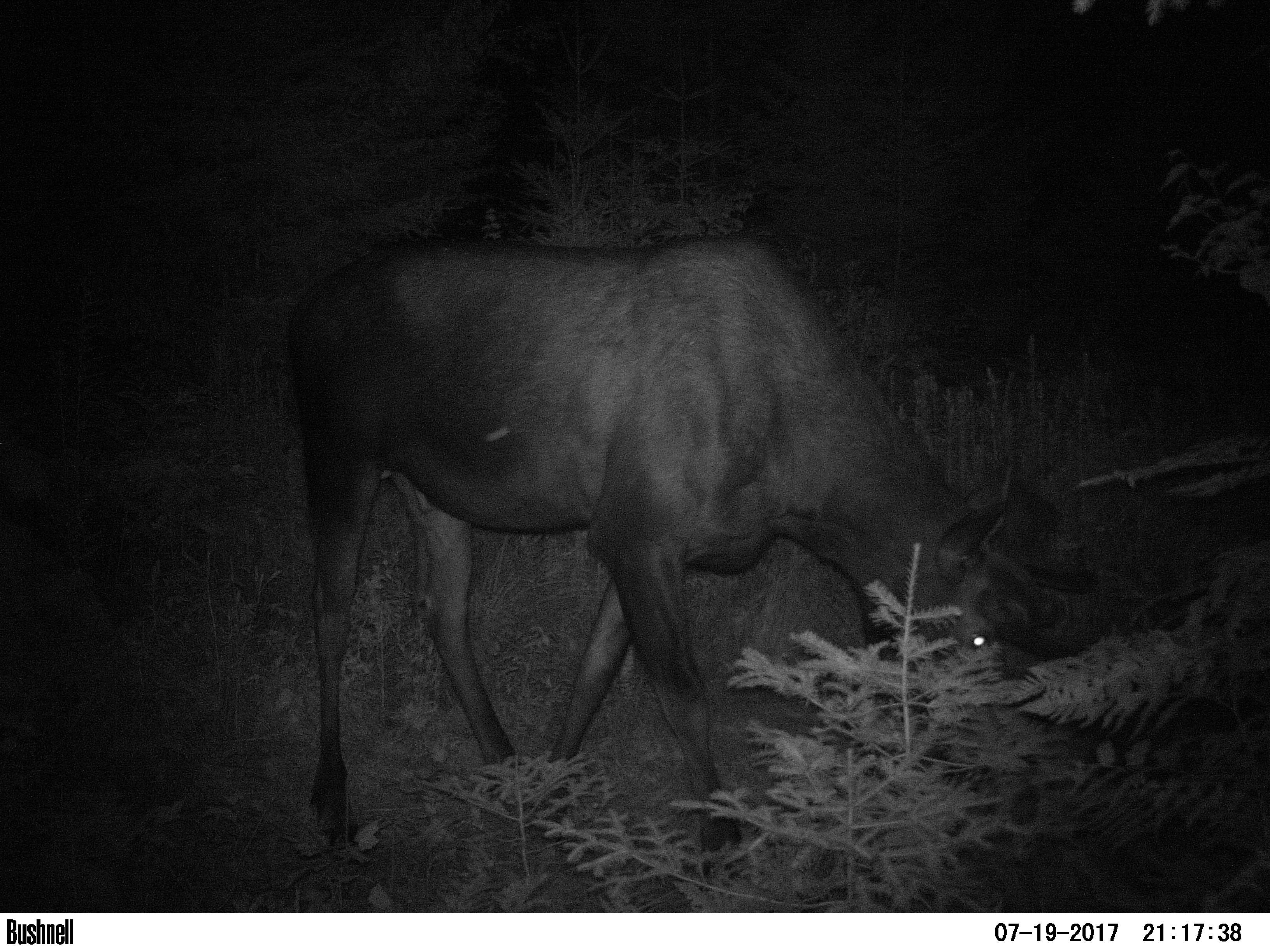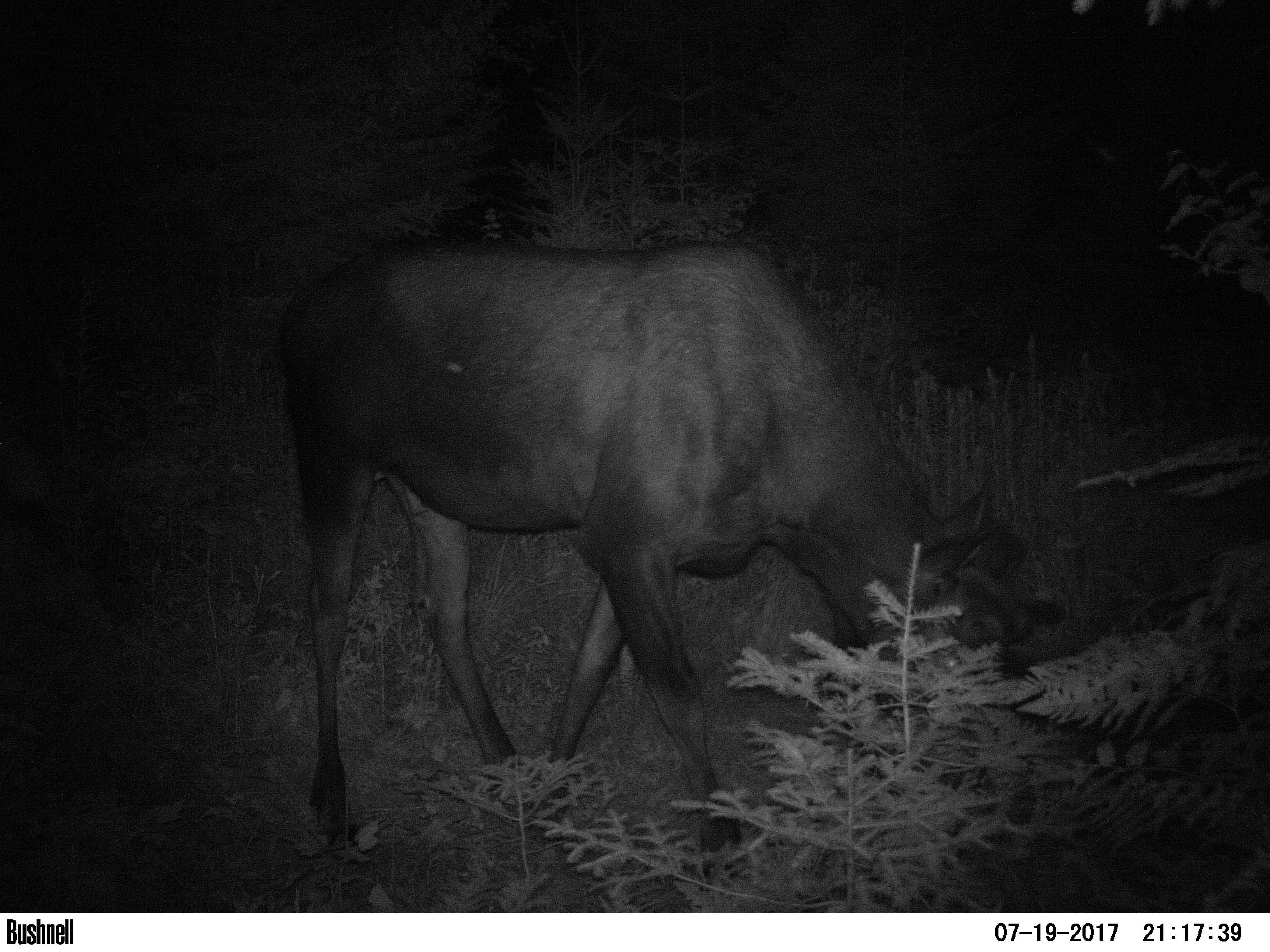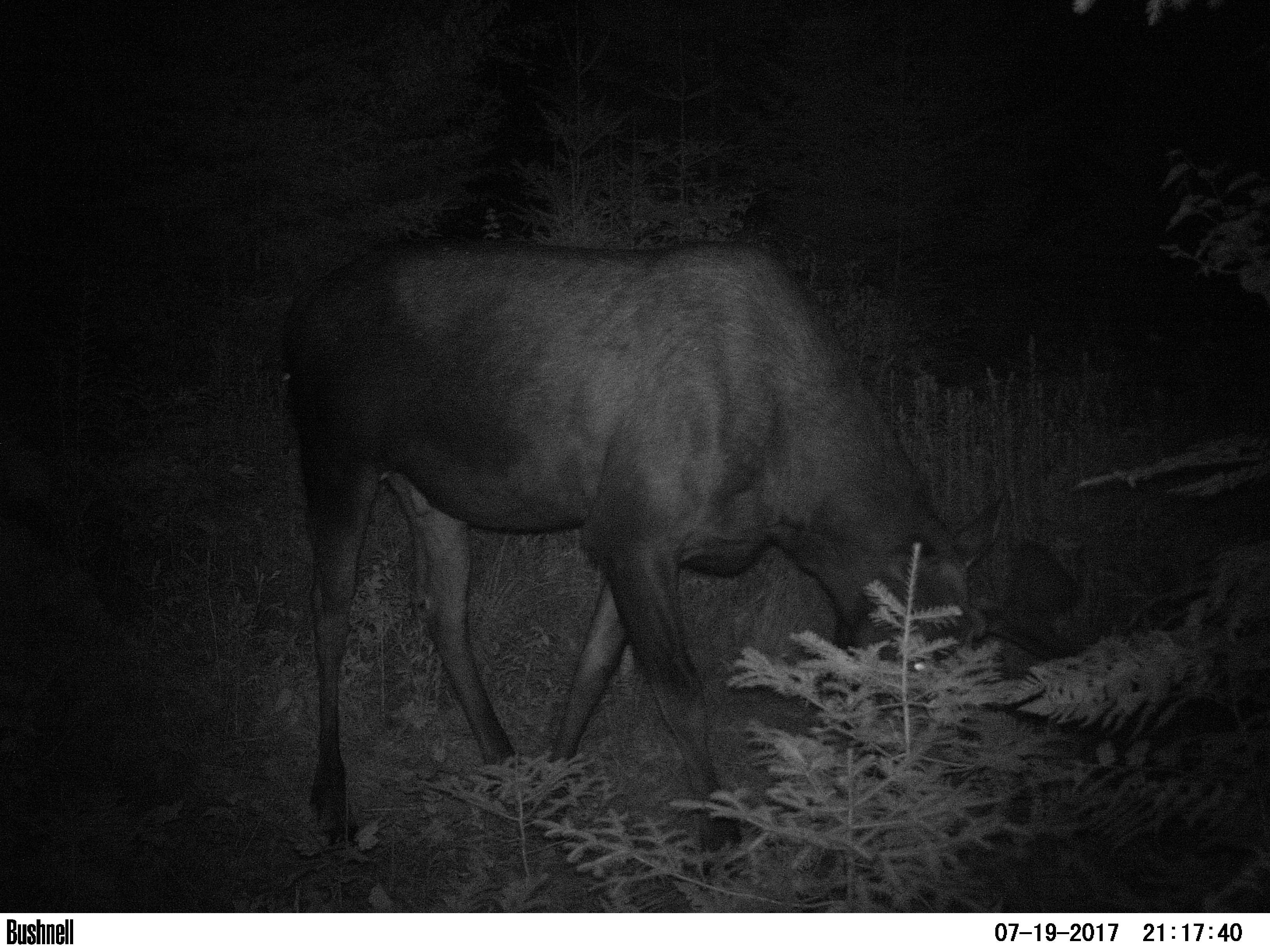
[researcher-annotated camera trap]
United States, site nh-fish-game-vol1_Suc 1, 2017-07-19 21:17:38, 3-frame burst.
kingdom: Animalia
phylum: Chordata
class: Mammalia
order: Artiodactyla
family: Cervidae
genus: Alces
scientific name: Alces alces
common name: moose